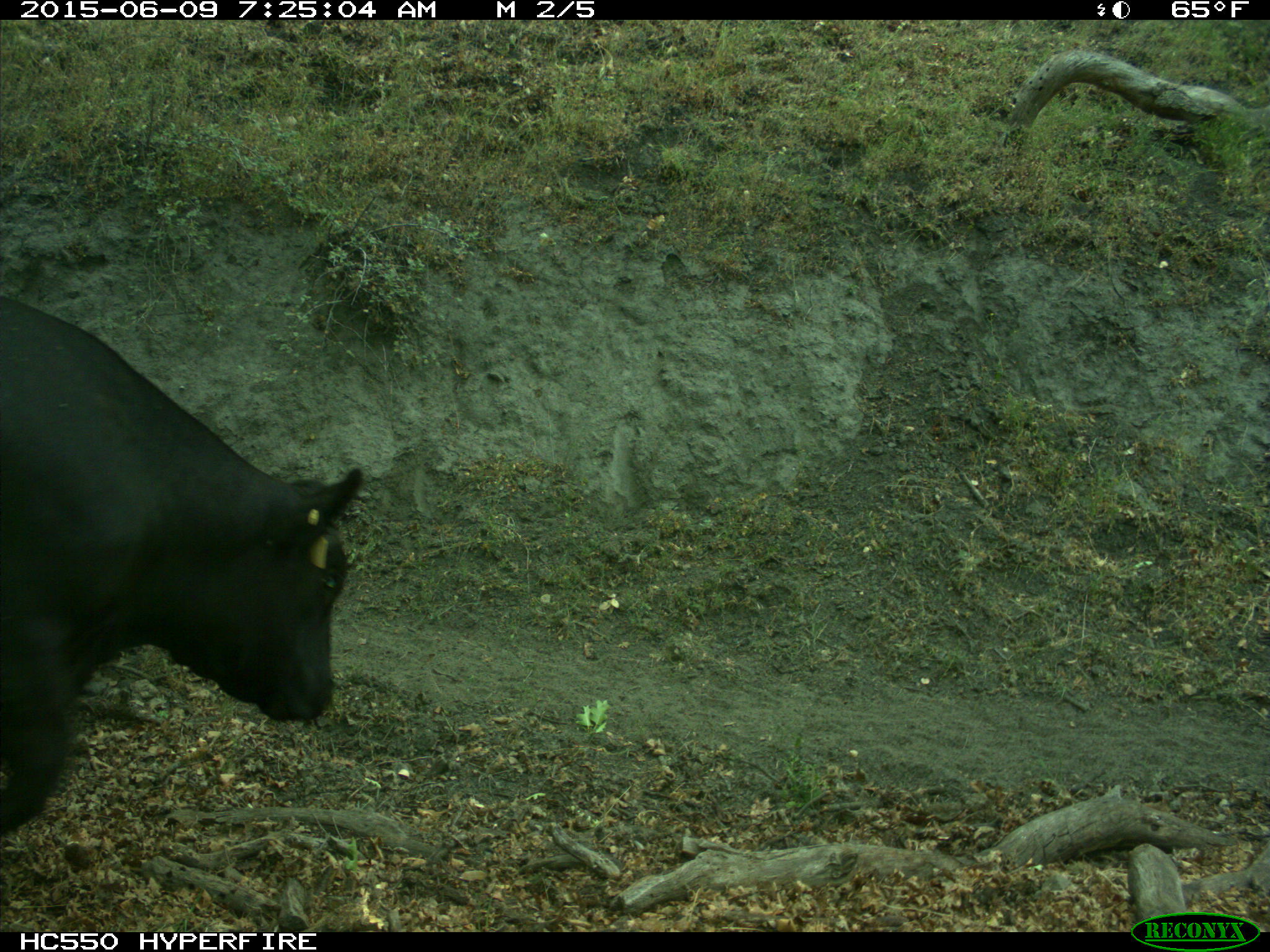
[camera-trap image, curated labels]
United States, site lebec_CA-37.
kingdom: Animalia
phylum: Chordata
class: Mammalia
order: Artiodactyla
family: Bovidae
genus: Bos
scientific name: Bos taurus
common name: domestic cow